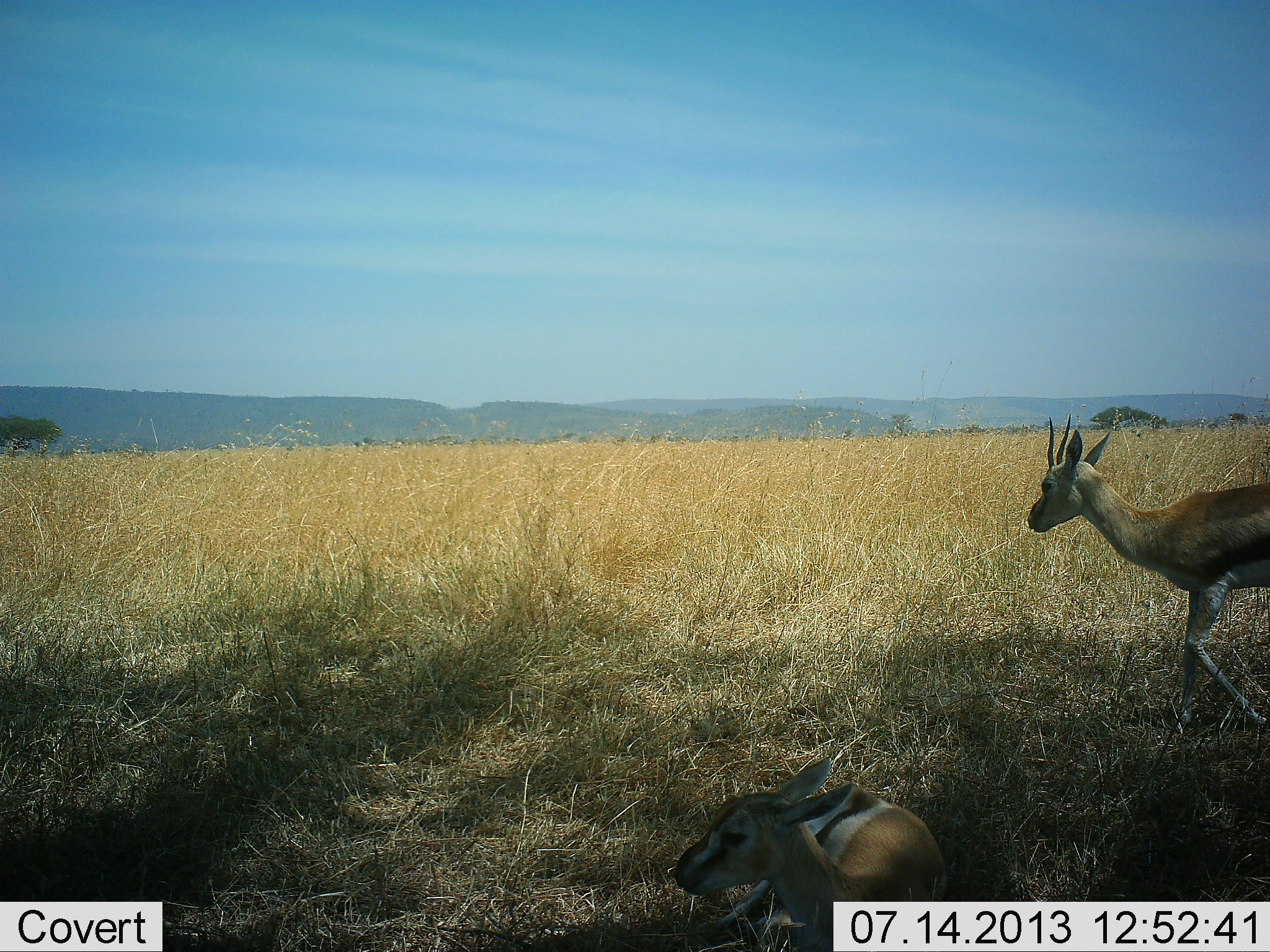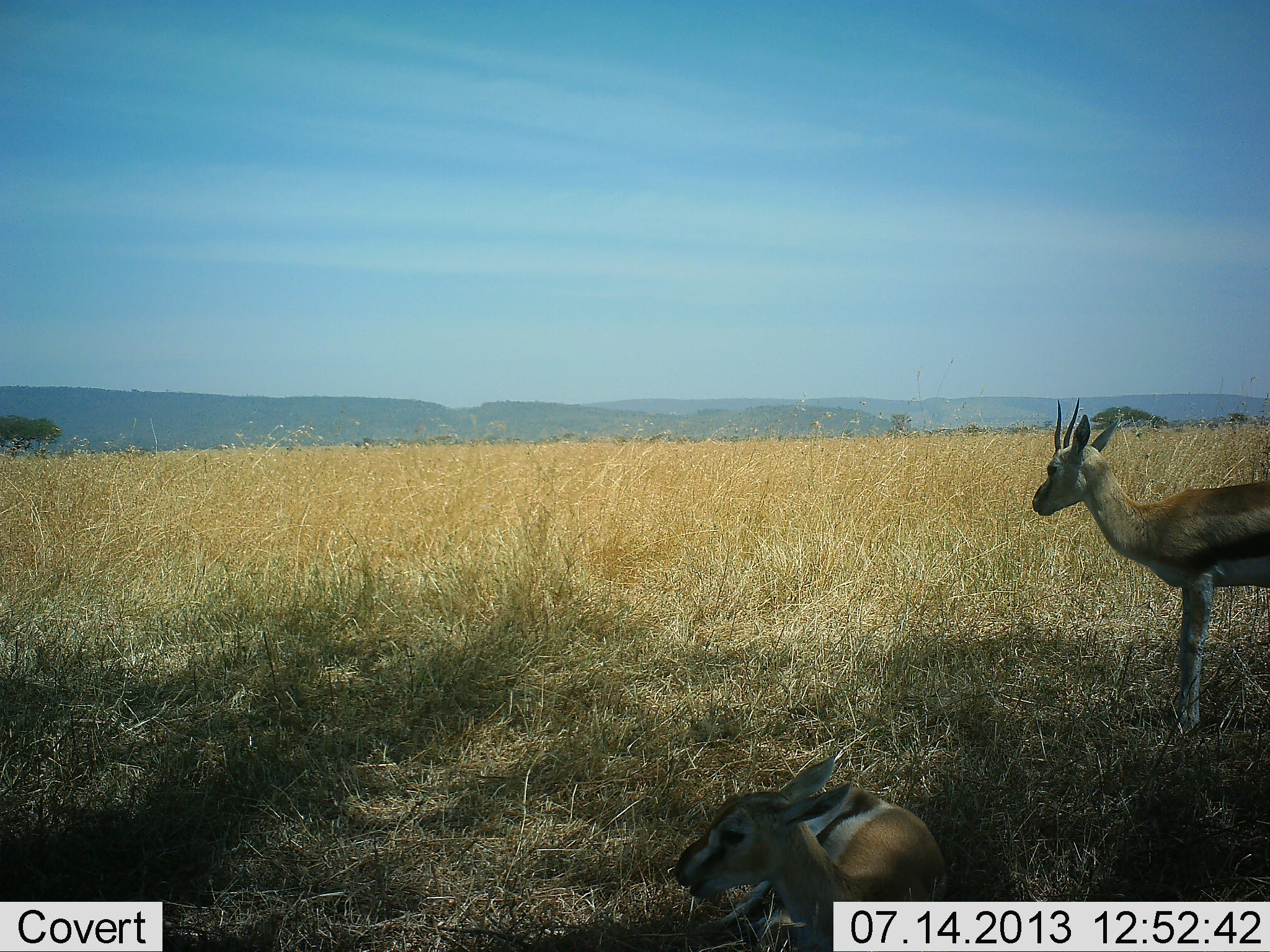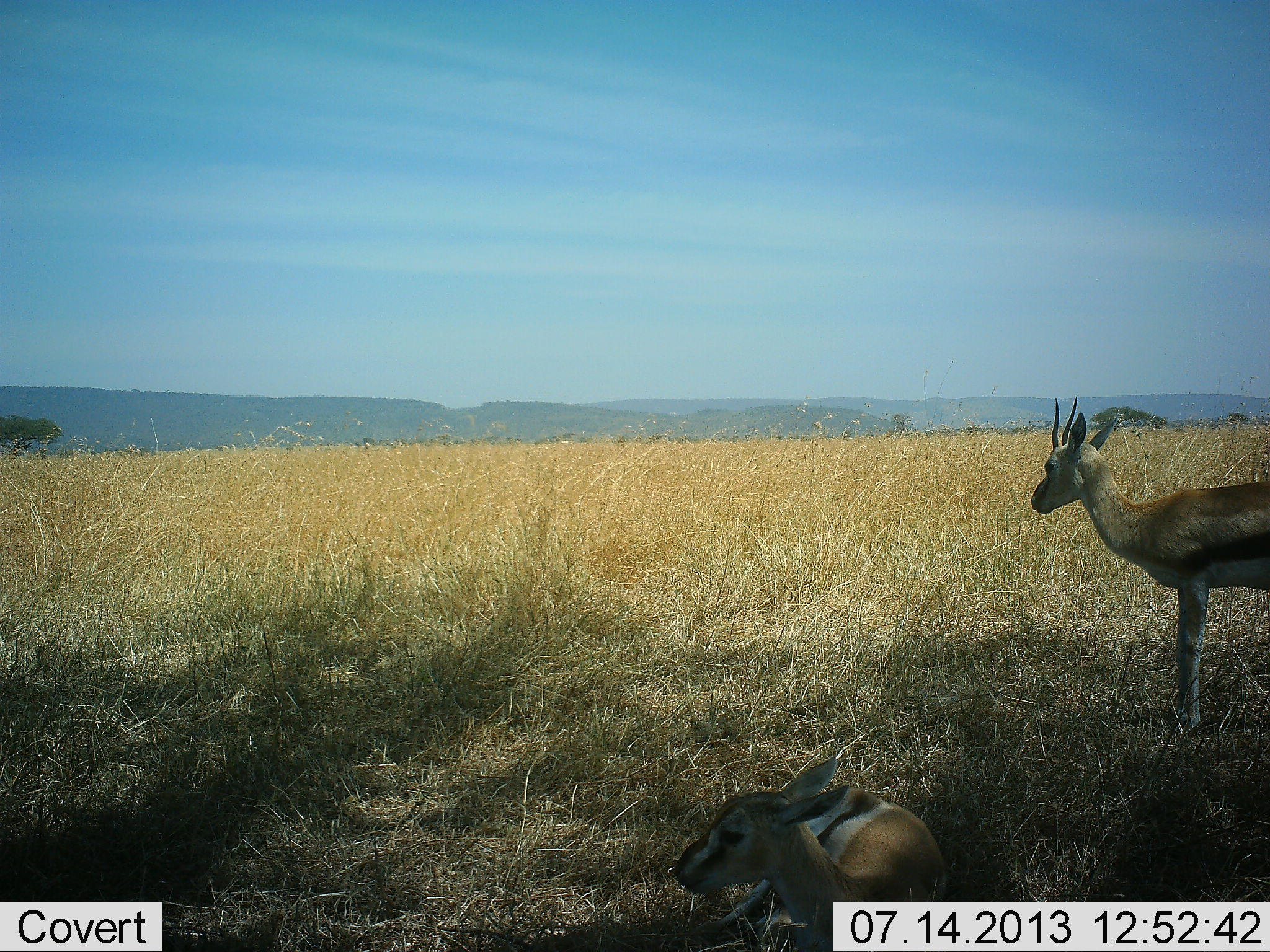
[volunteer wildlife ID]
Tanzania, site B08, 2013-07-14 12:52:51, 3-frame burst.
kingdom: Animalia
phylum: Chordata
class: Mammalia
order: Artiodactyla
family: Bovidae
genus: Eudorcas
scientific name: Eudorcas thomsonii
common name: thomson's gazelle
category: gazellethomsons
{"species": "gazellethomsons (thomson's gazelle) (Eudorcas thomsonii)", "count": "2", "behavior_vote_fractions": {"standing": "80%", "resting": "90%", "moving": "10%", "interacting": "0%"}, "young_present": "30%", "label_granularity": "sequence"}